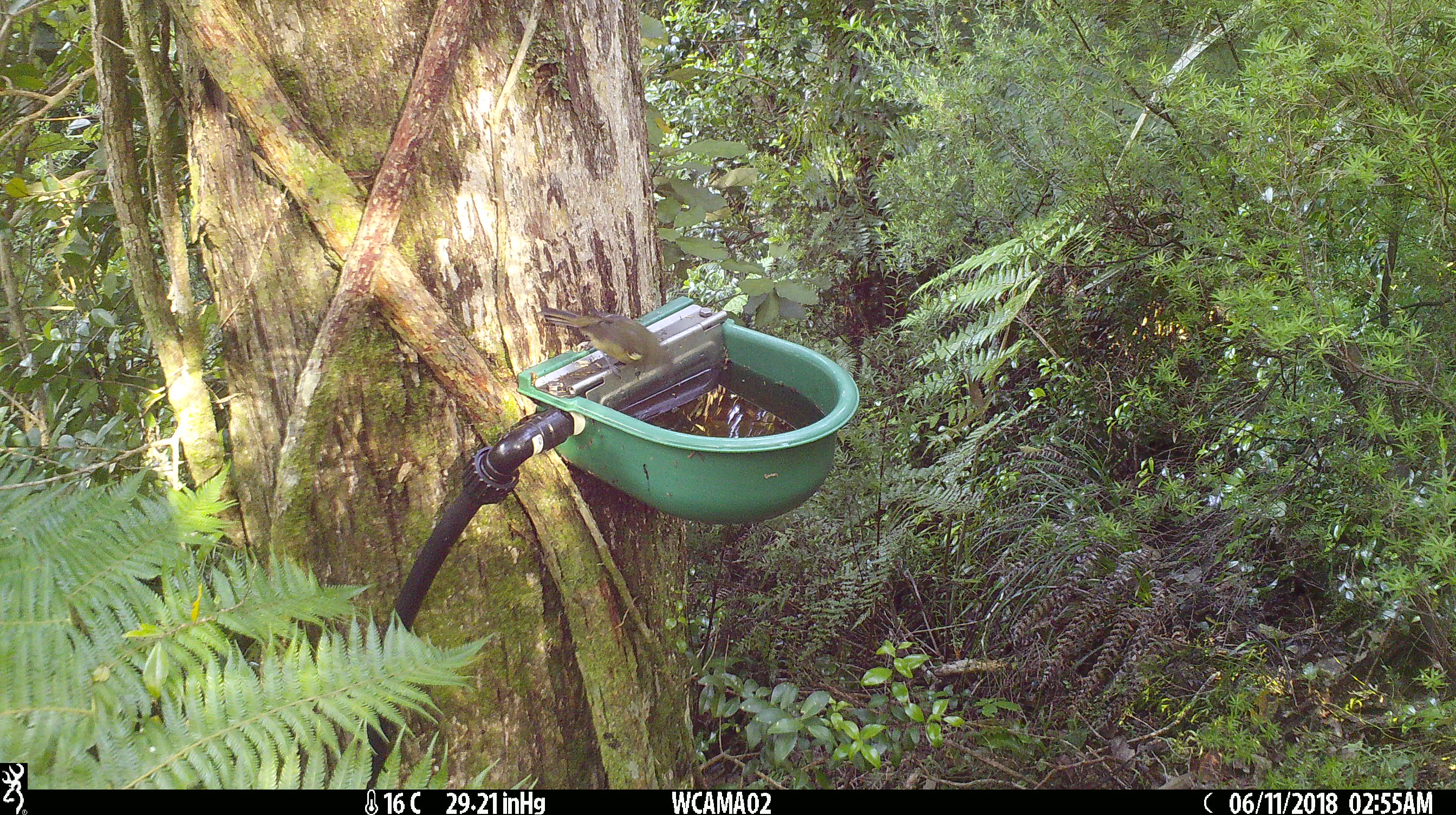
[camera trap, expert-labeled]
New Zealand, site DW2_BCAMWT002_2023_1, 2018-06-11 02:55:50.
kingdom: Animalia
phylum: Chordata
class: Aves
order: Passeriformes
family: Meliphagidae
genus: Anthornis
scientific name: Anthornis melanura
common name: new zealand bellbird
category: bellbird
Bellbird (new zealand bellbird) (Anthornis melanura).